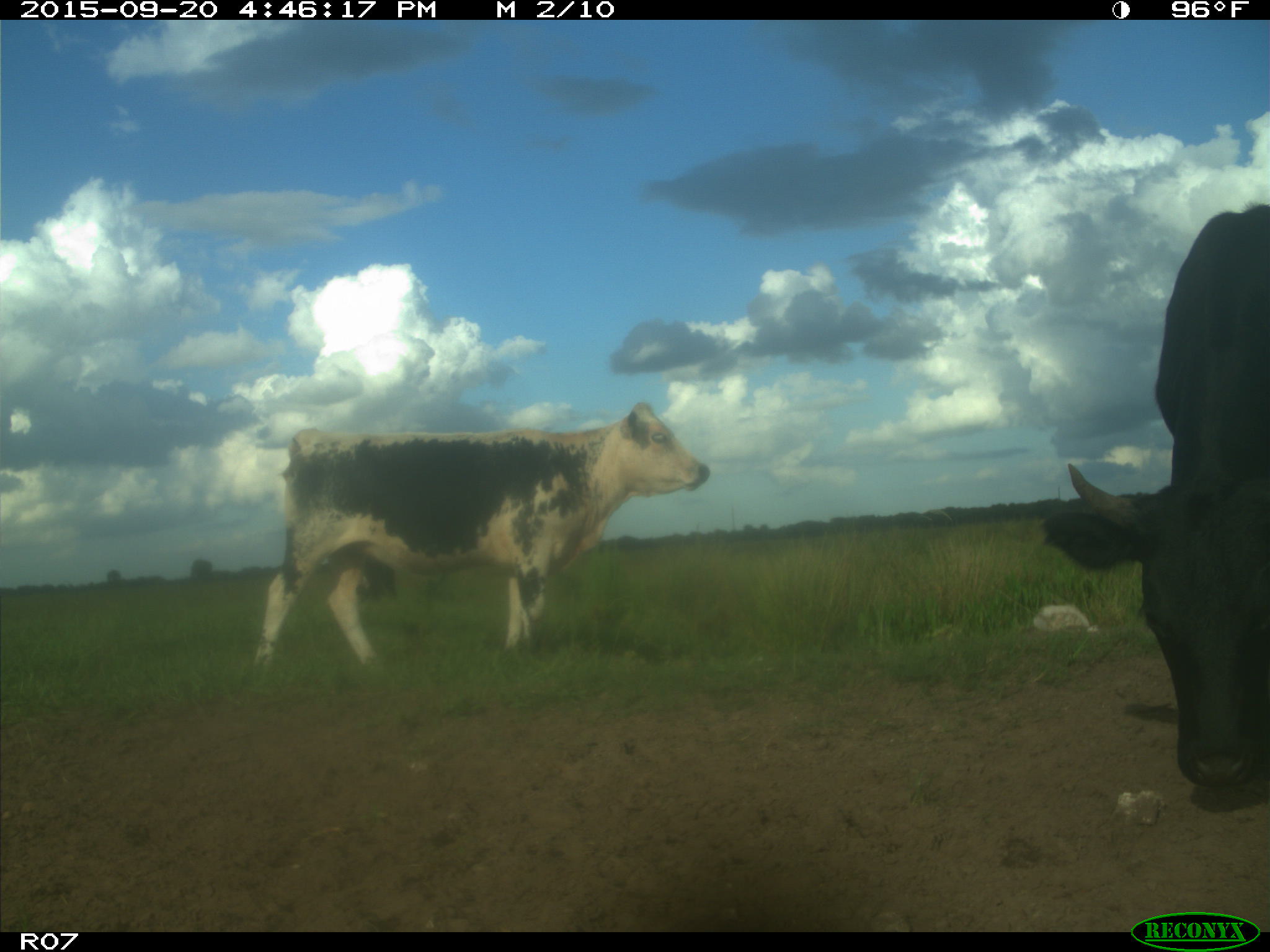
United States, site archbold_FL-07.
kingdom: Animalia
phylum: Chordata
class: Mammalia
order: Artiodactyla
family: Bovidae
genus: Bos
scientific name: Bos taurus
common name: domestic cow